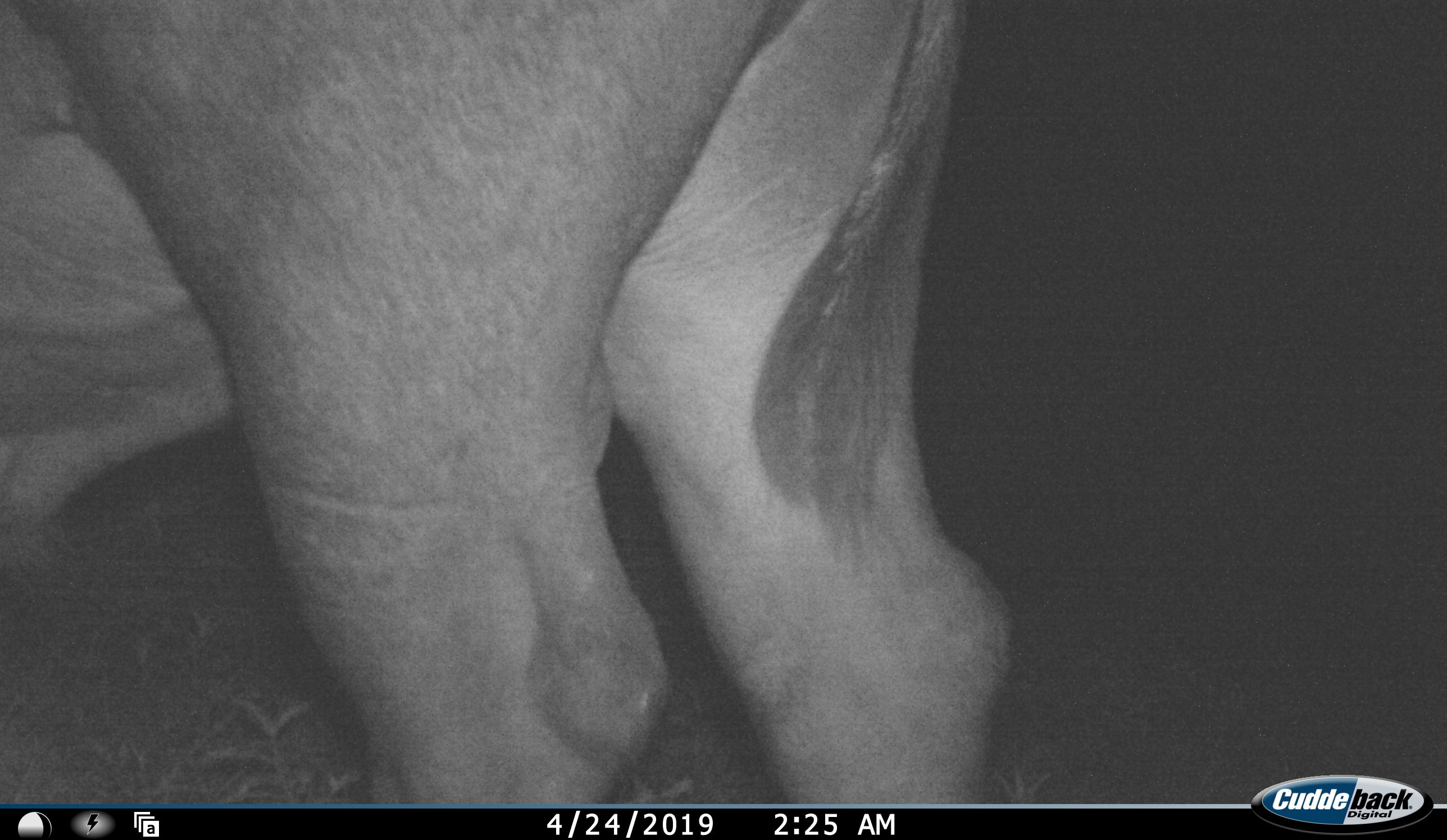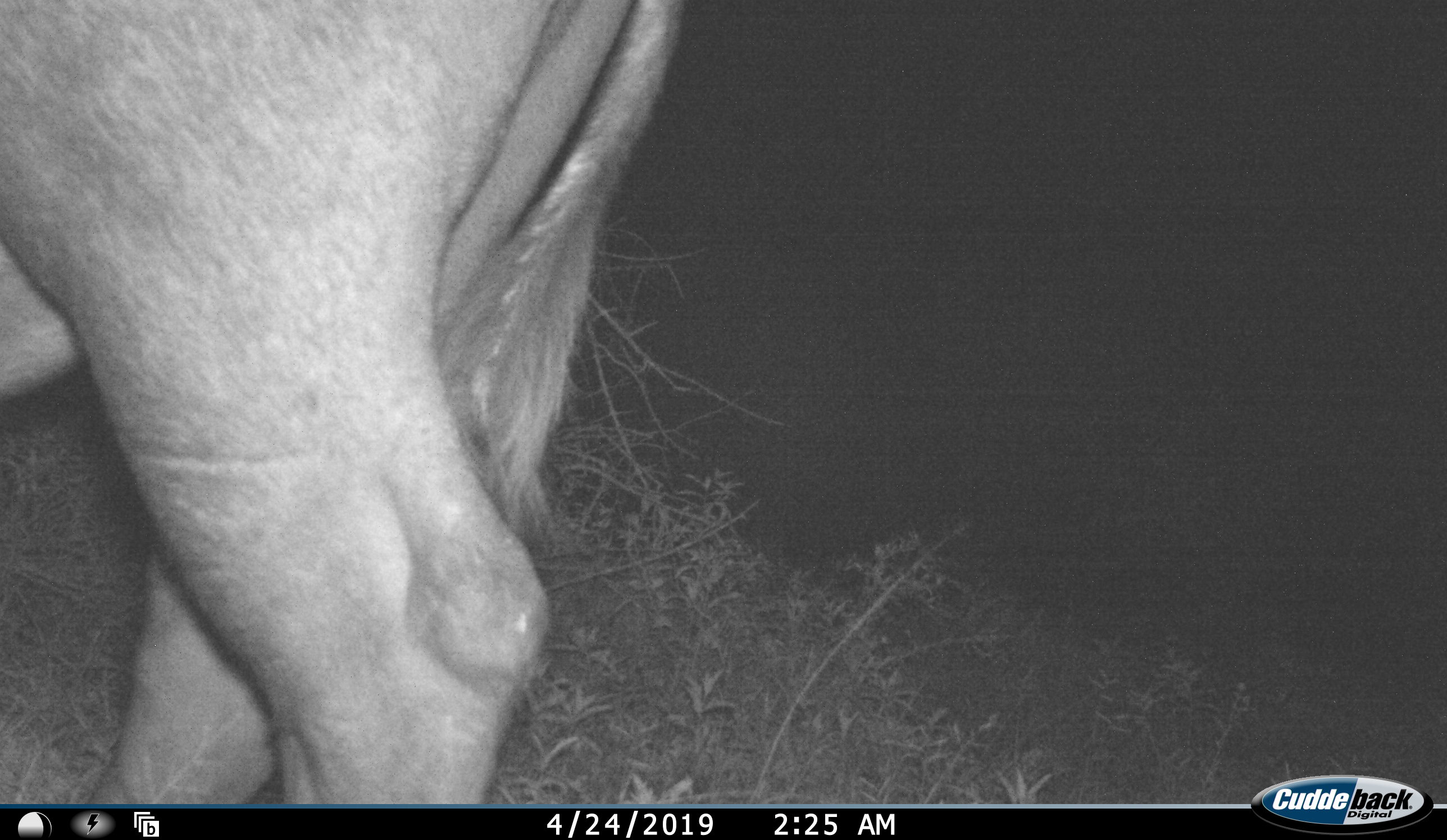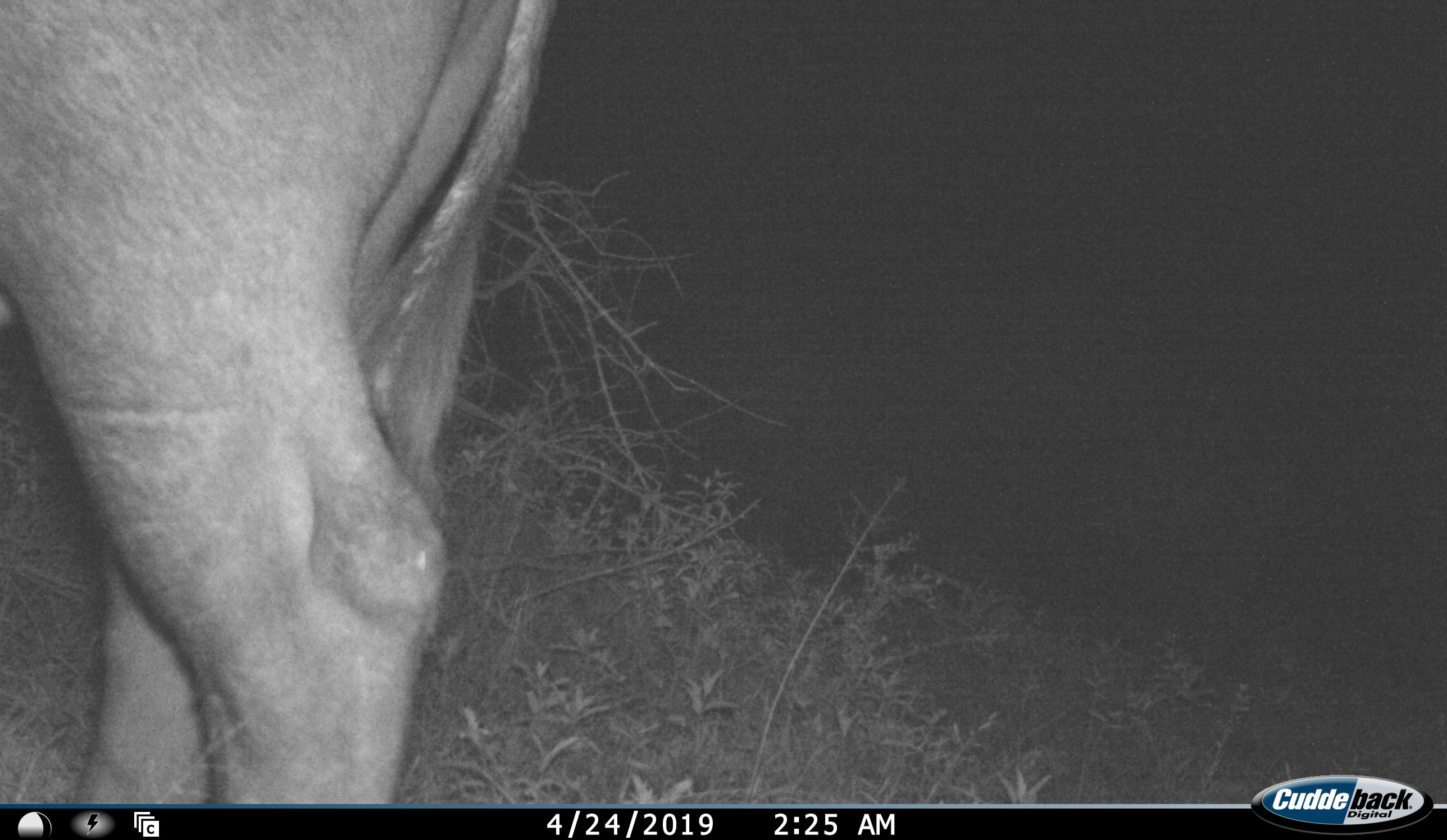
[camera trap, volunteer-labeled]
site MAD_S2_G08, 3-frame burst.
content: unidentified animal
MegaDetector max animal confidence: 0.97